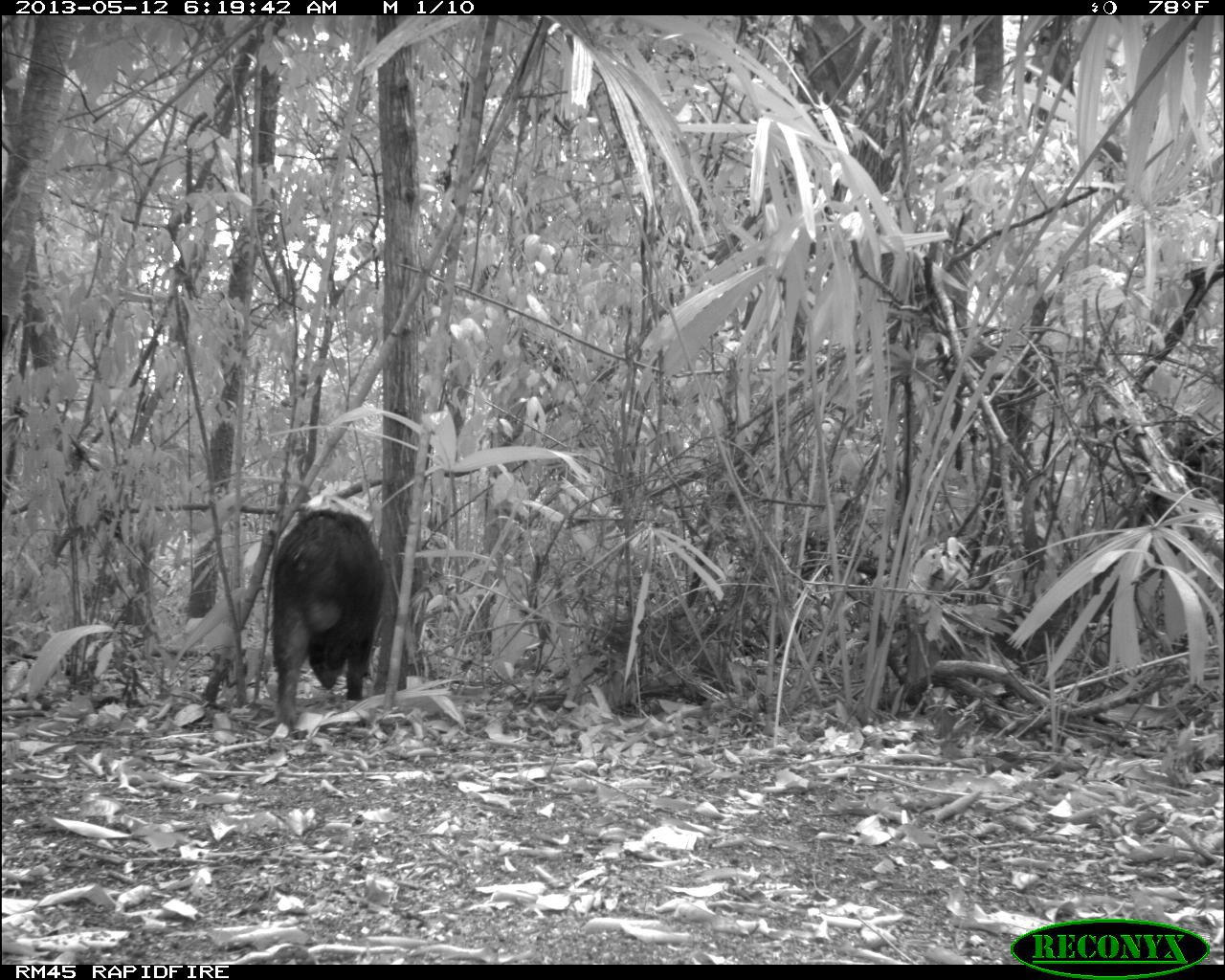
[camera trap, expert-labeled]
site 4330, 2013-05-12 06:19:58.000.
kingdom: Animalia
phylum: Chordata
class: Mammalia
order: Artiodactyla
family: Tayassuidae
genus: Tayassu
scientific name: Tayassu pecari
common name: white-lipped peccary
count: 5